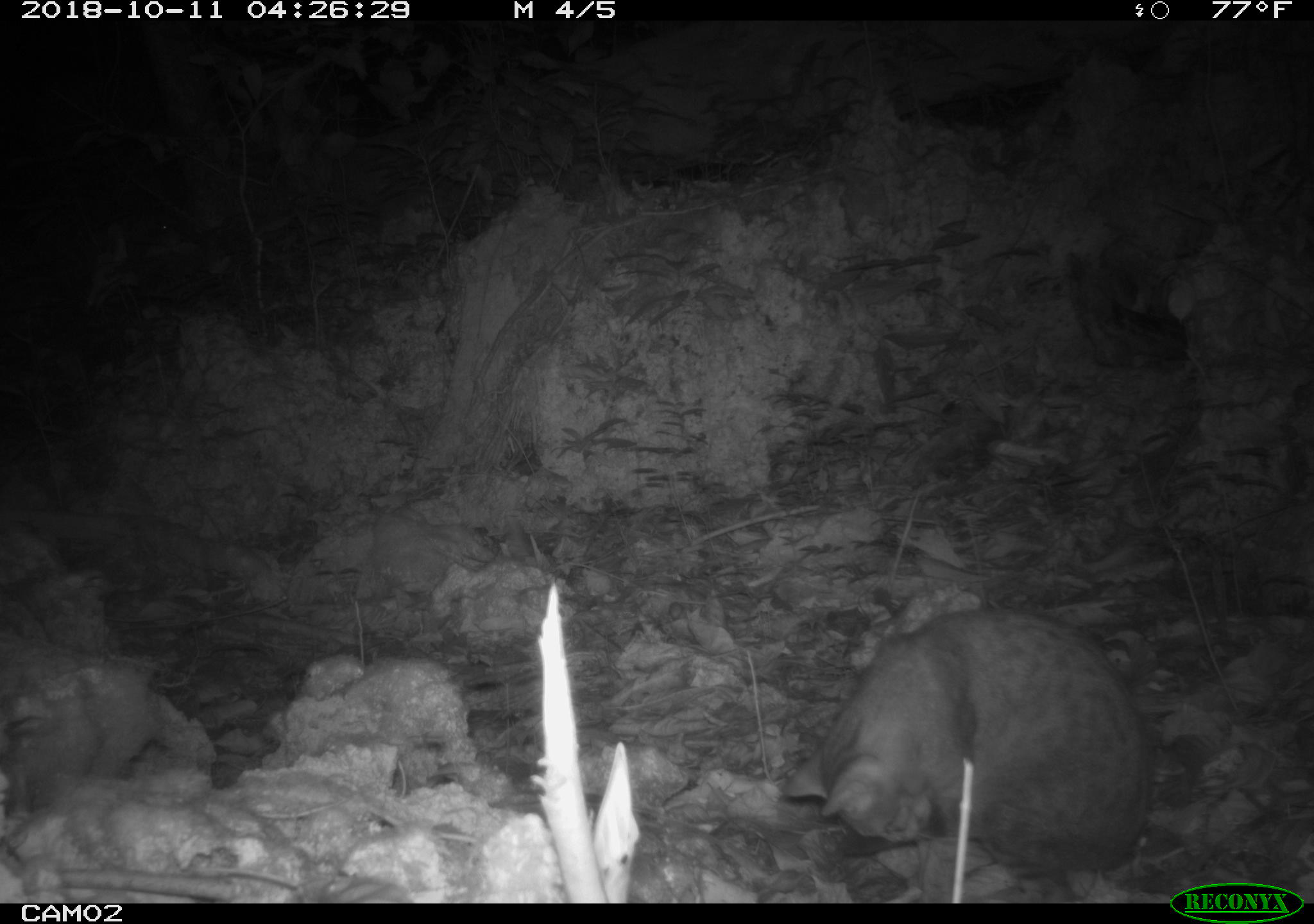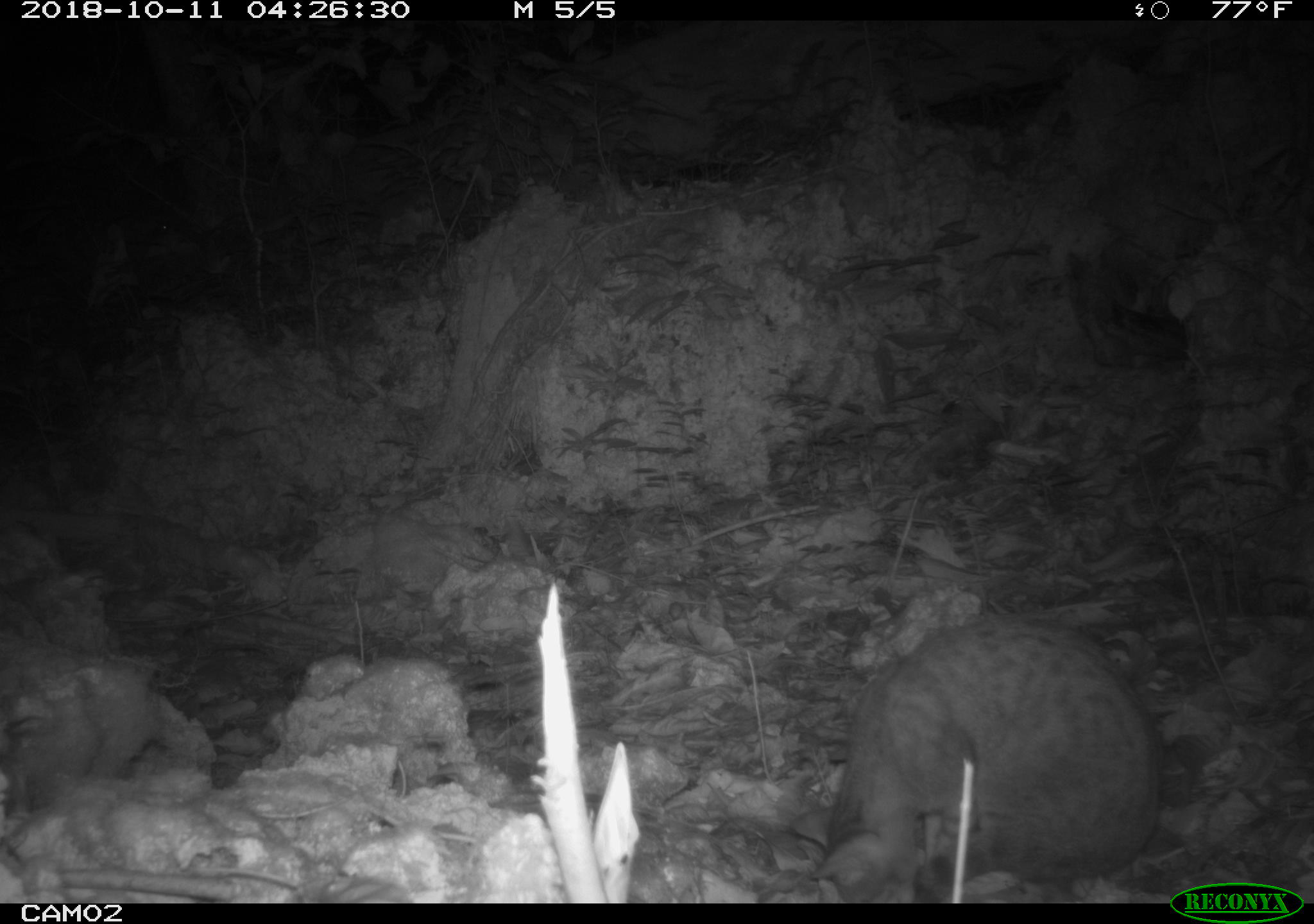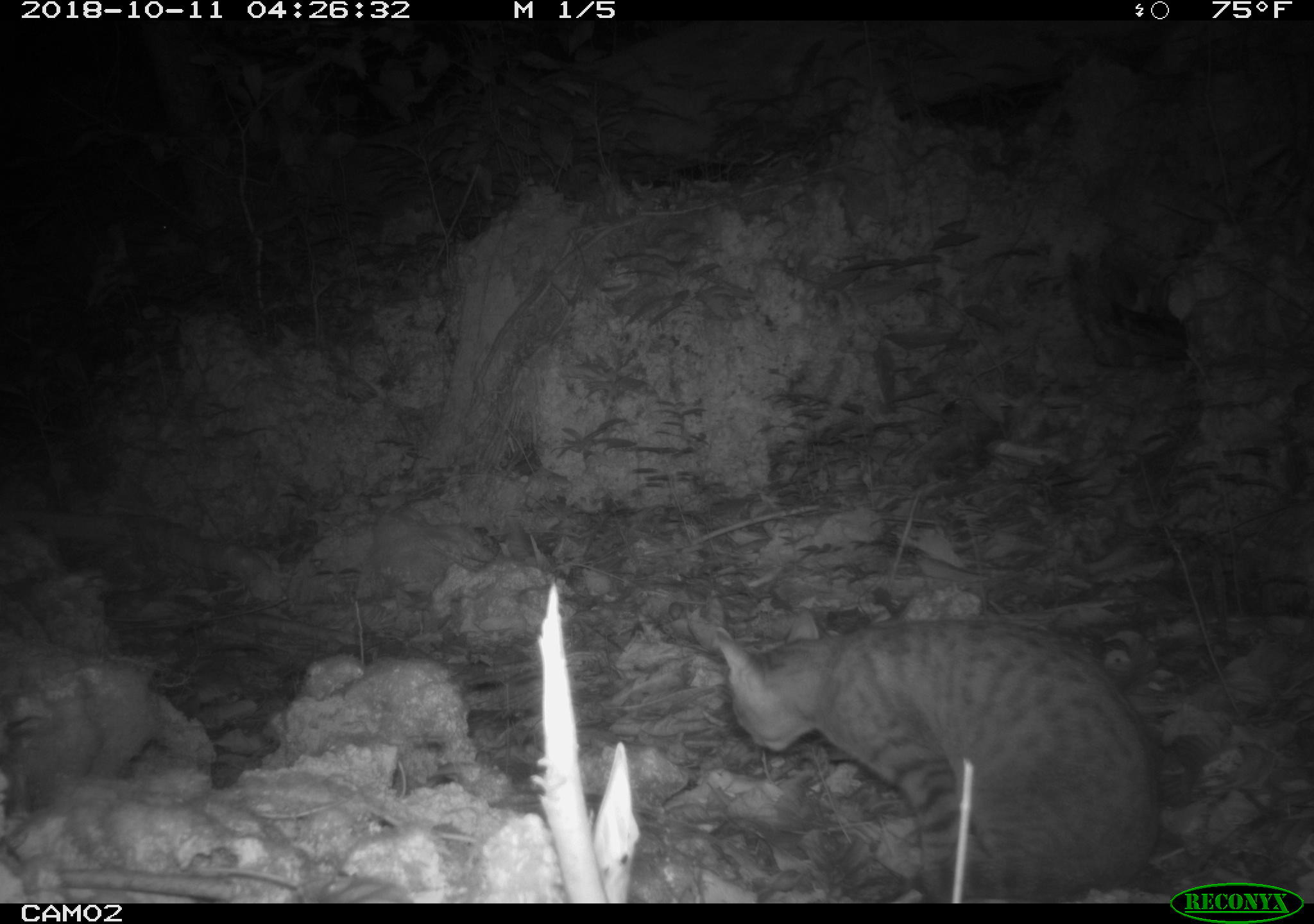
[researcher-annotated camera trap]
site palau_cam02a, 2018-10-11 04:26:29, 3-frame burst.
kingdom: Animalia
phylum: Chordata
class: Mammalia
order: Carnivora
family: Felidae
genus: Felis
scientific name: Felis catus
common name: cat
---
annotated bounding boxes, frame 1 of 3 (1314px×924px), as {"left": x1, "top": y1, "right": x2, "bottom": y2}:
cat: {"left": 776, "top": 604, "right": 1153, "bottom": 902}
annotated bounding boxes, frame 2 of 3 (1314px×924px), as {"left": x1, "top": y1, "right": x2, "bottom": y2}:
cat: {"left": 805, "top": 613, "right": 1163, "bottom": 901}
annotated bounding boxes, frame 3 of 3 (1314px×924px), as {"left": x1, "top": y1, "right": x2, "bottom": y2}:
cat: {"left": 692, "top": 612, "right": 1165, "bottom": 902}